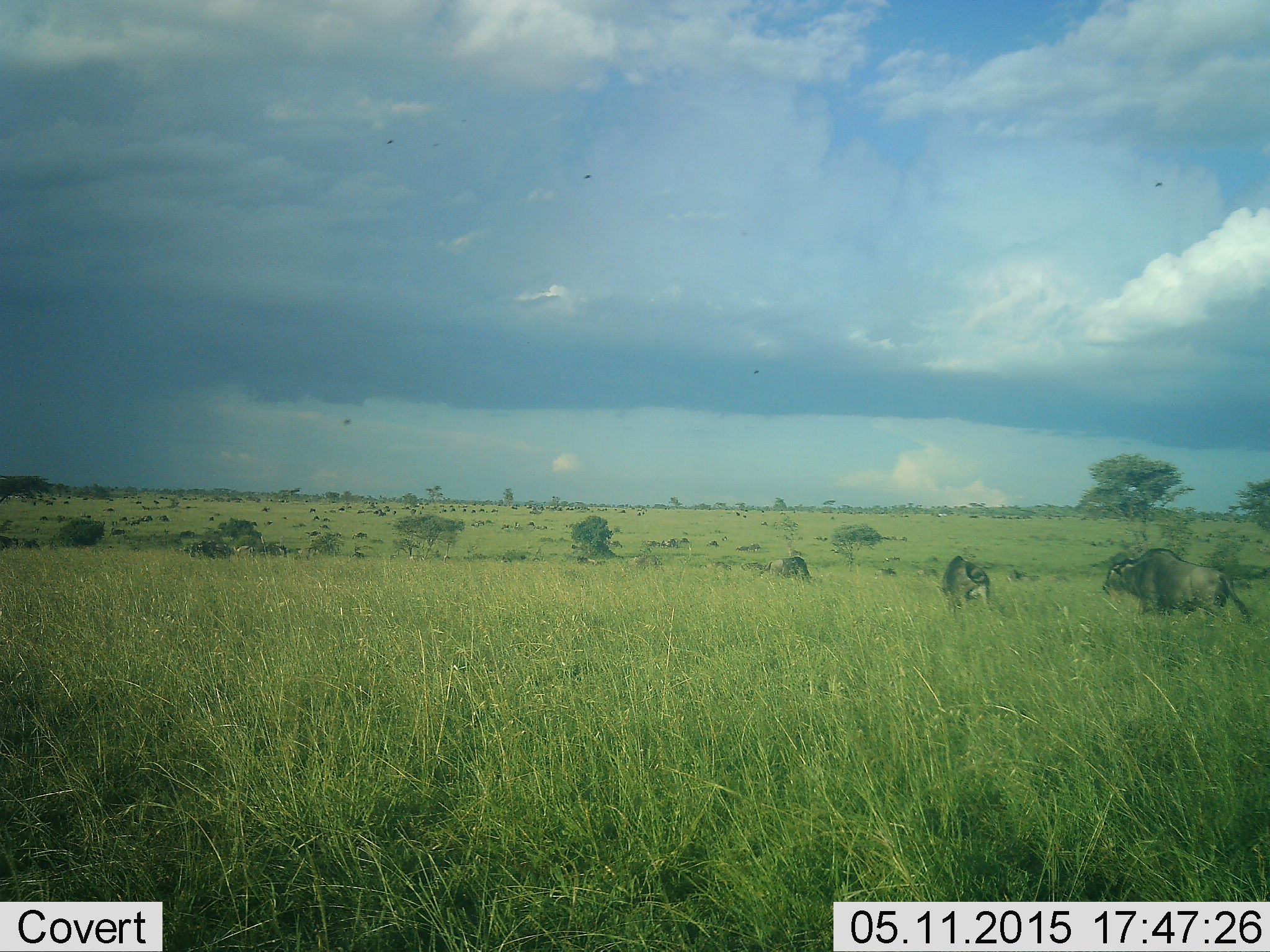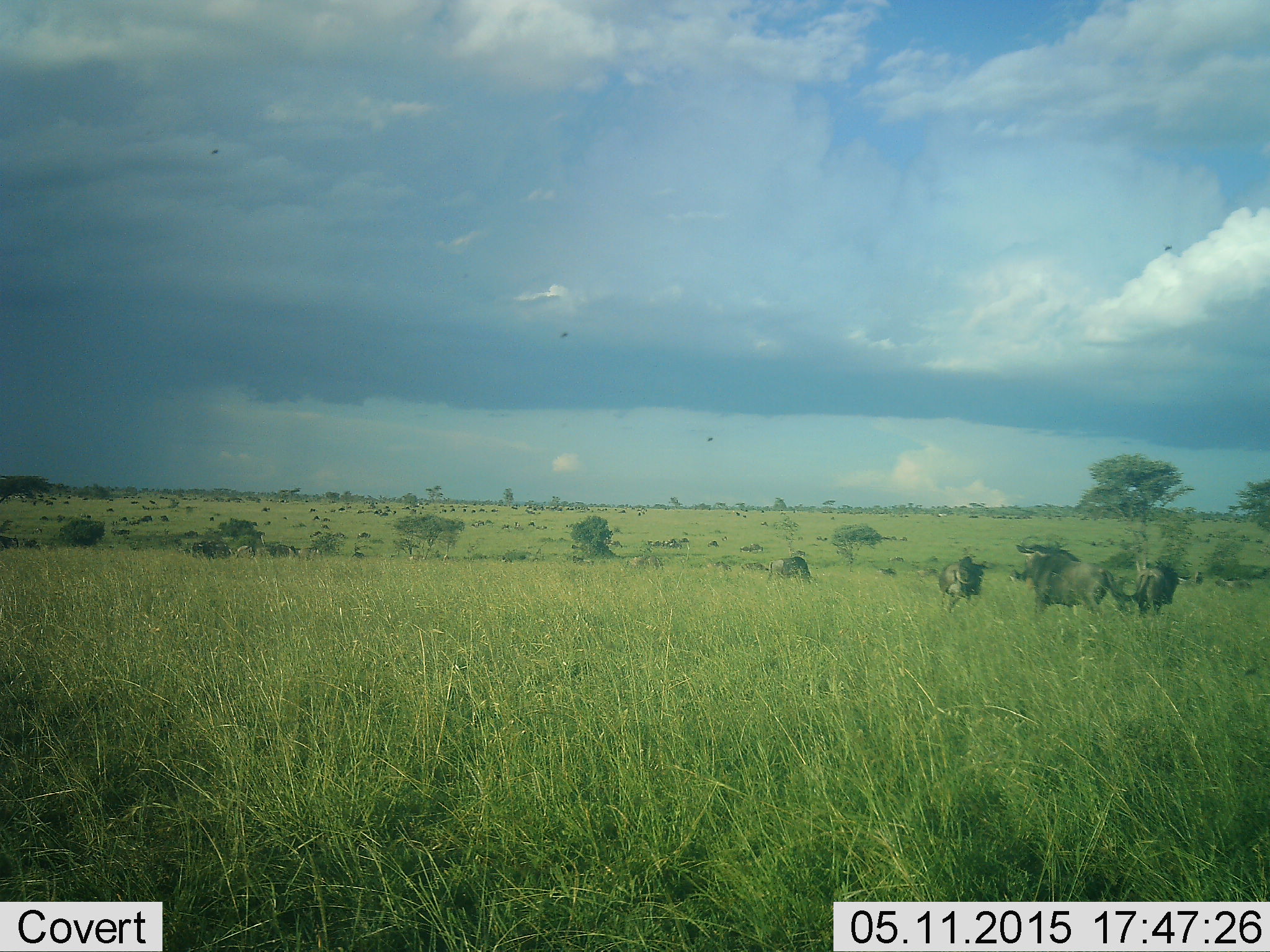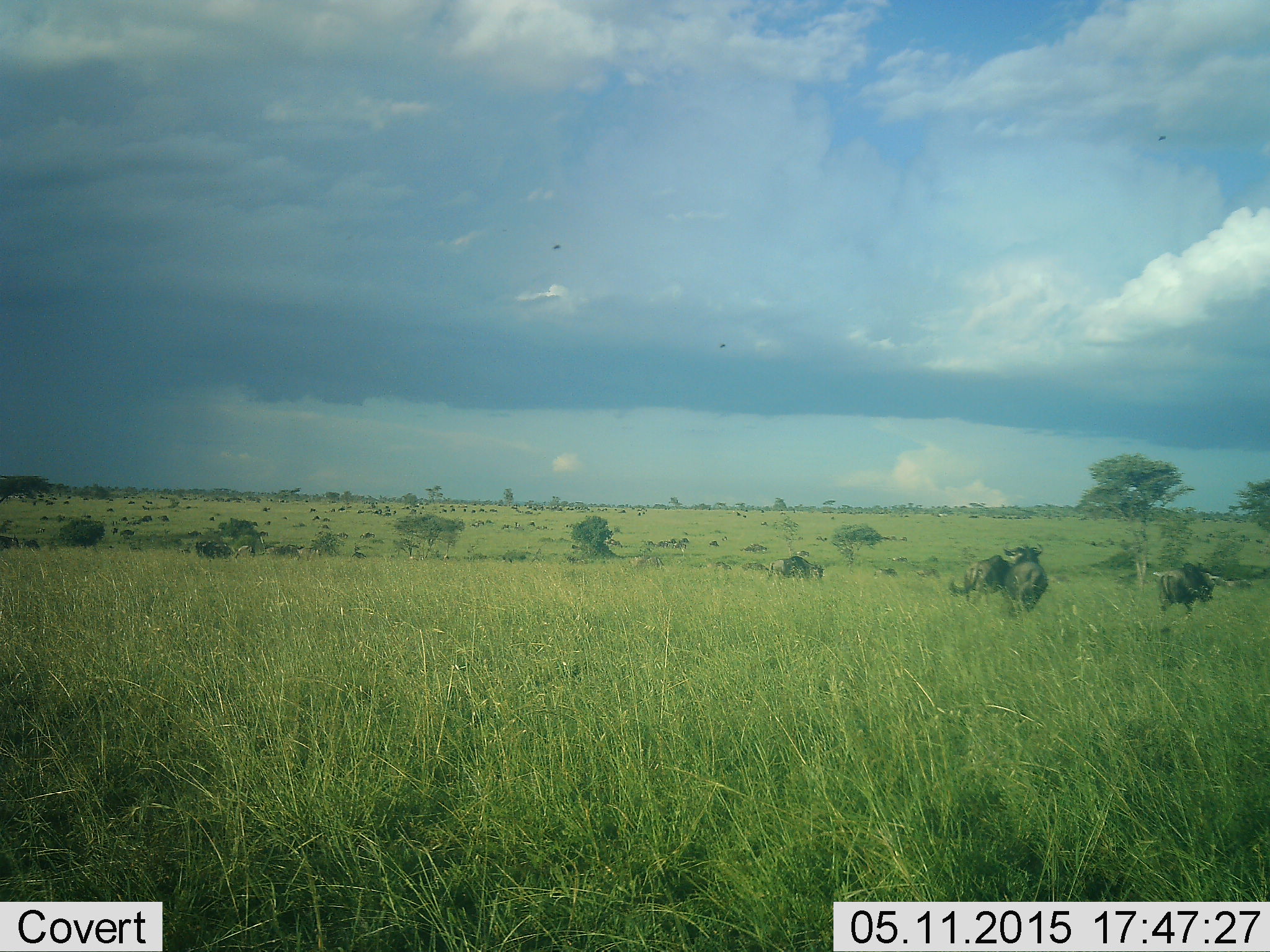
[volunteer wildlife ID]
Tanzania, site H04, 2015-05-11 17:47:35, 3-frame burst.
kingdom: Animalia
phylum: Chordata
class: Mammalia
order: Artiodactyla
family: Bovidae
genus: Connochaetes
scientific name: Connochaetes taurinus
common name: blue wildebeest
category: wildebeest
Wildebeest (blue wildebeest) (Connochaetes taurinus), count 11-50. Behavior (volunteer vote fractions): standing 58%, resting 8%, moving 83%, interacting 25%. Young present (vote fraction): 8%. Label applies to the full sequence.